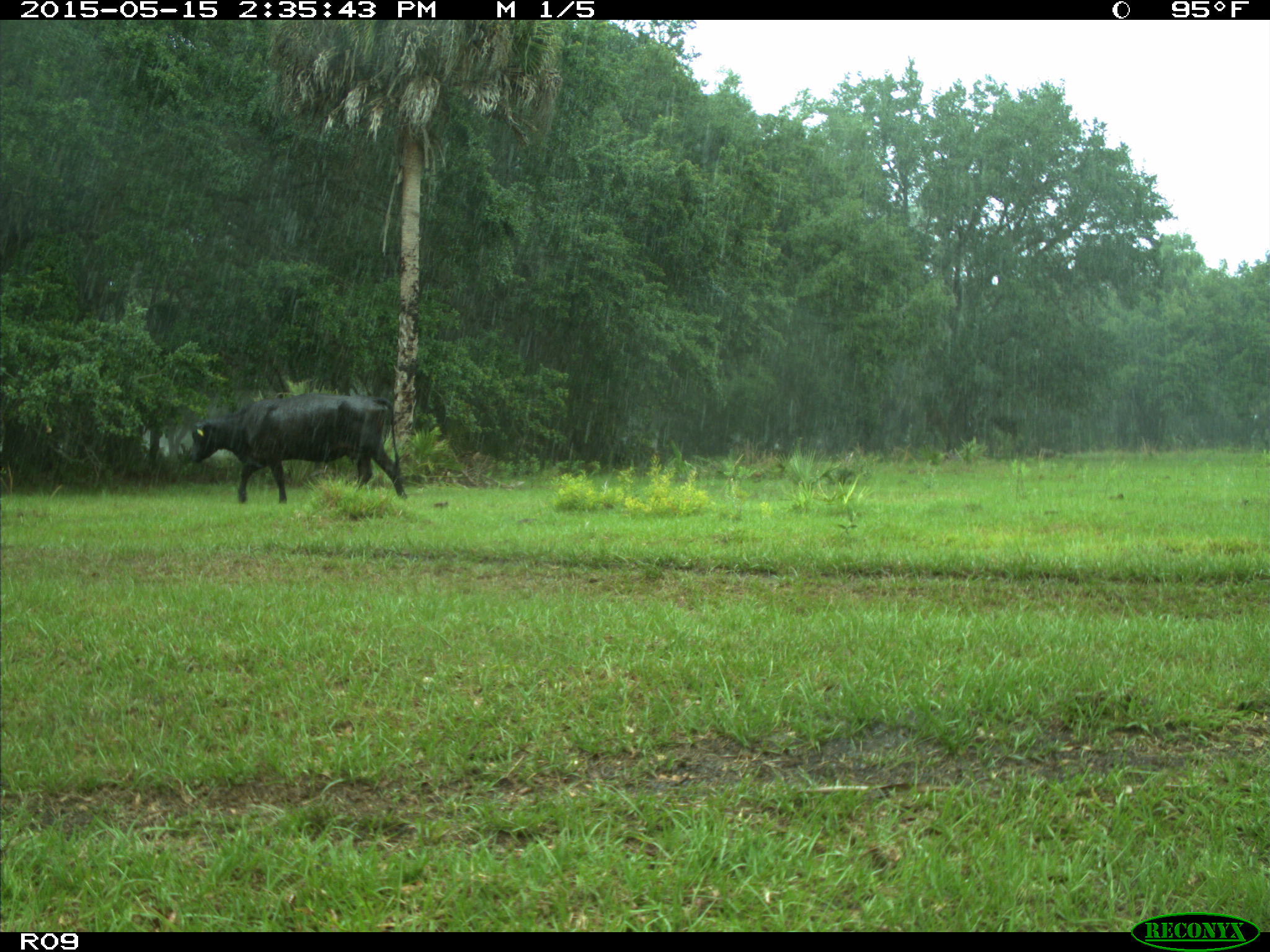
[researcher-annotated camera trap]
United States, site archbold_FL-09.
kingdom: Animalia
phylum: Chordata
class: Mammalia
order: Artiodactyla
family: Bovidae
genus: Bos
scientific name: Bos taurus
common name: domestic cow